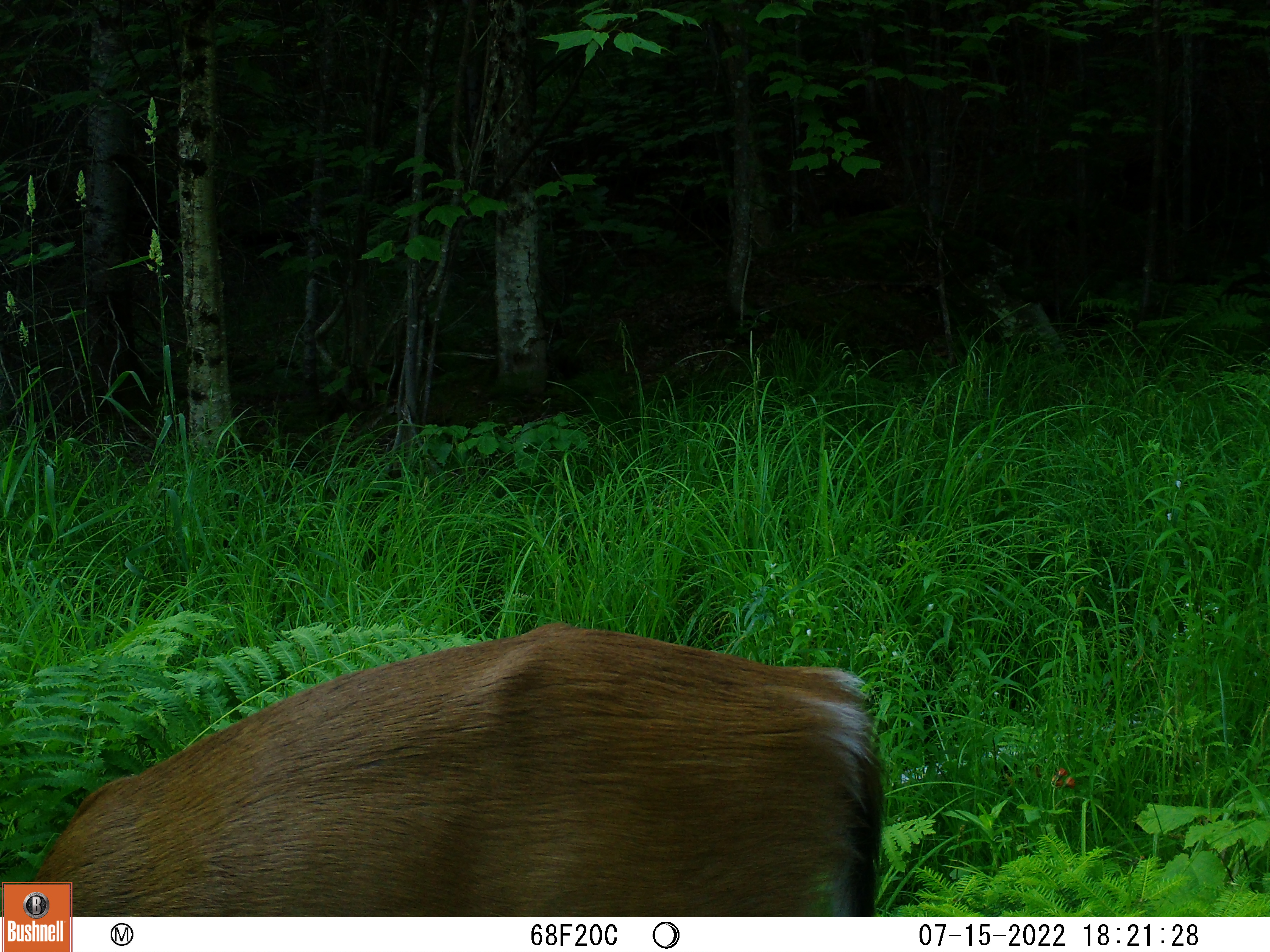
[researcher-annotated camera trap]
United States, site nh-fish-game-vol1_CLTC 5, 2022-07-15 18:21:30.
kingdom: Animalia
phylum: Chordata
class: Mammalia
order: Artiodactyla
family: Cervidae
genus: Odocoileus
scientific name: Odocoileus virginianus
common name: white-tailed deer